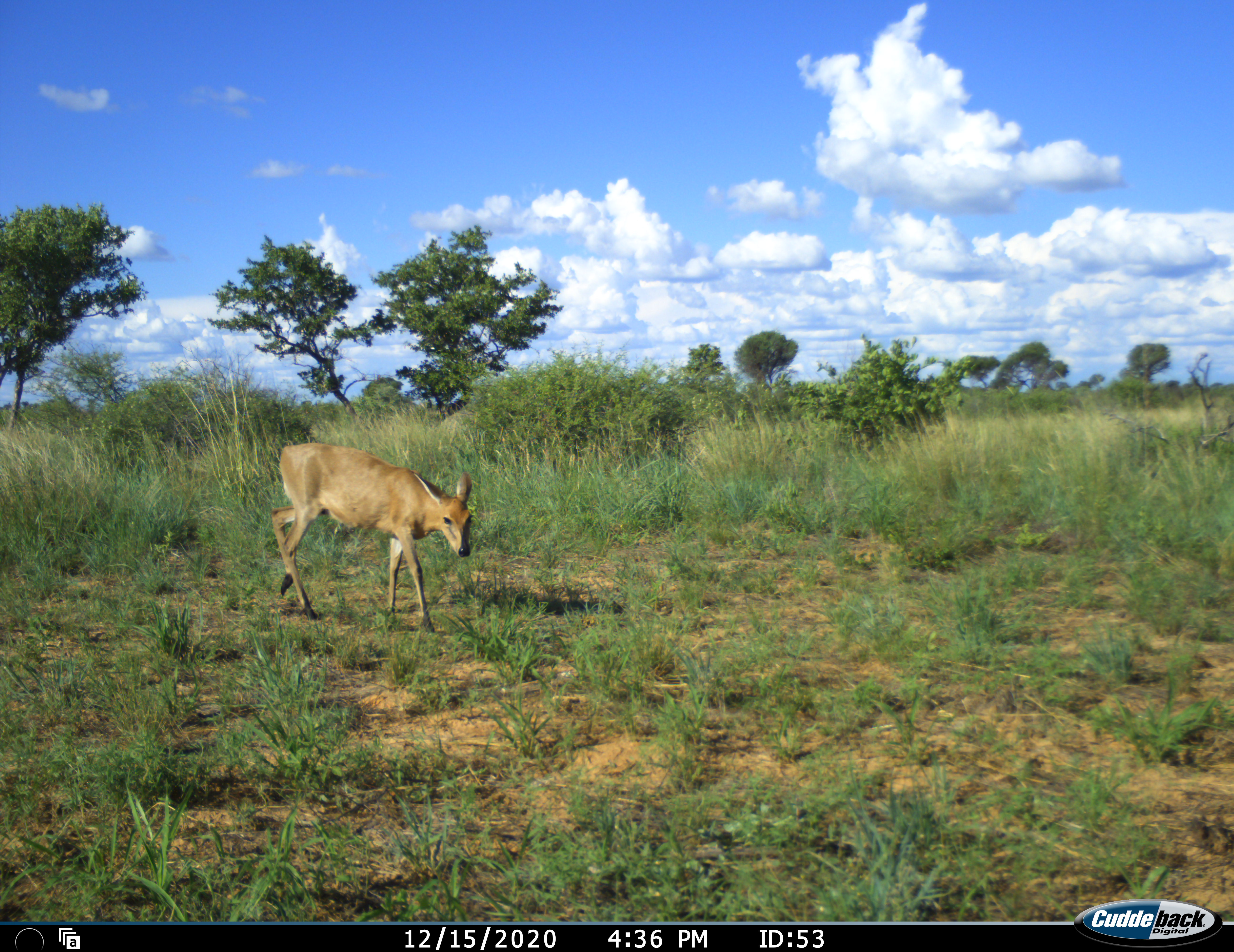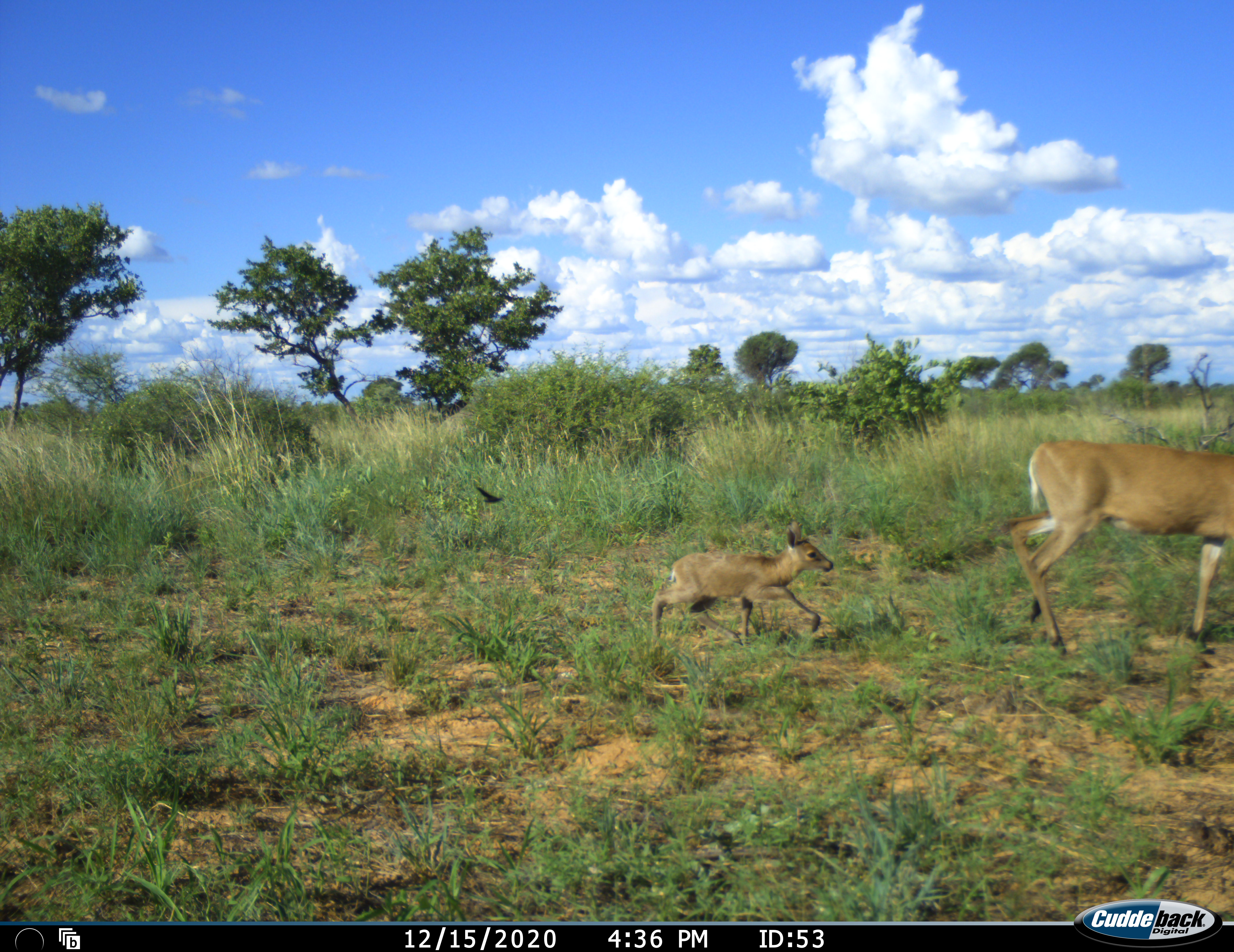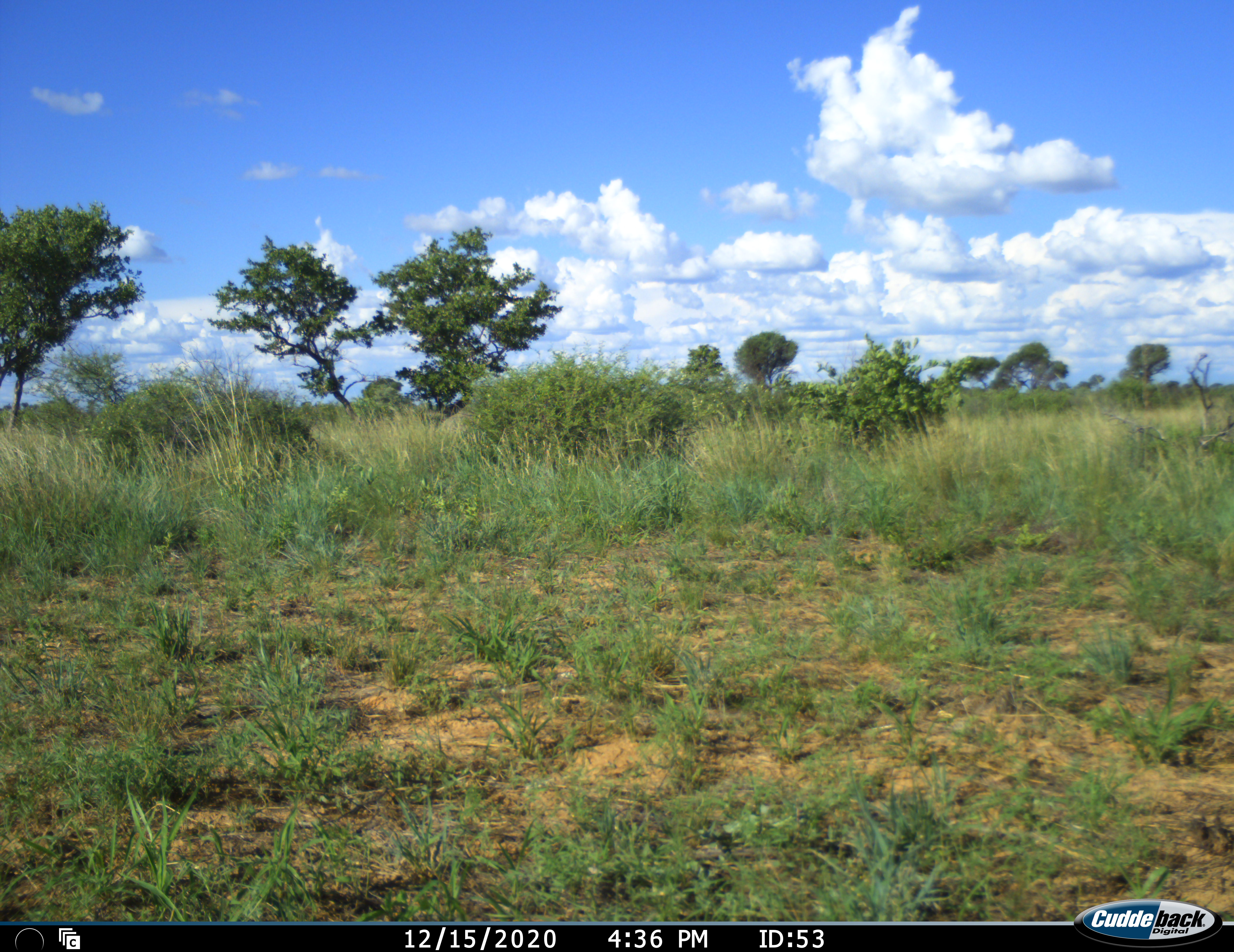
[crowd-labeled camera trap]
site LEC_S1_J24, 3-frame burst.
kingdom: Animalia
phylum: Chordata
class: Mammalia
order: Artiodactyla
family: Bovidae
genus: Sylvicapra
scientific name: Sylvicapra grimmia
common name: common duiker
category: duikercommongrey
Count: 2.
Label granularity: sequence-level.